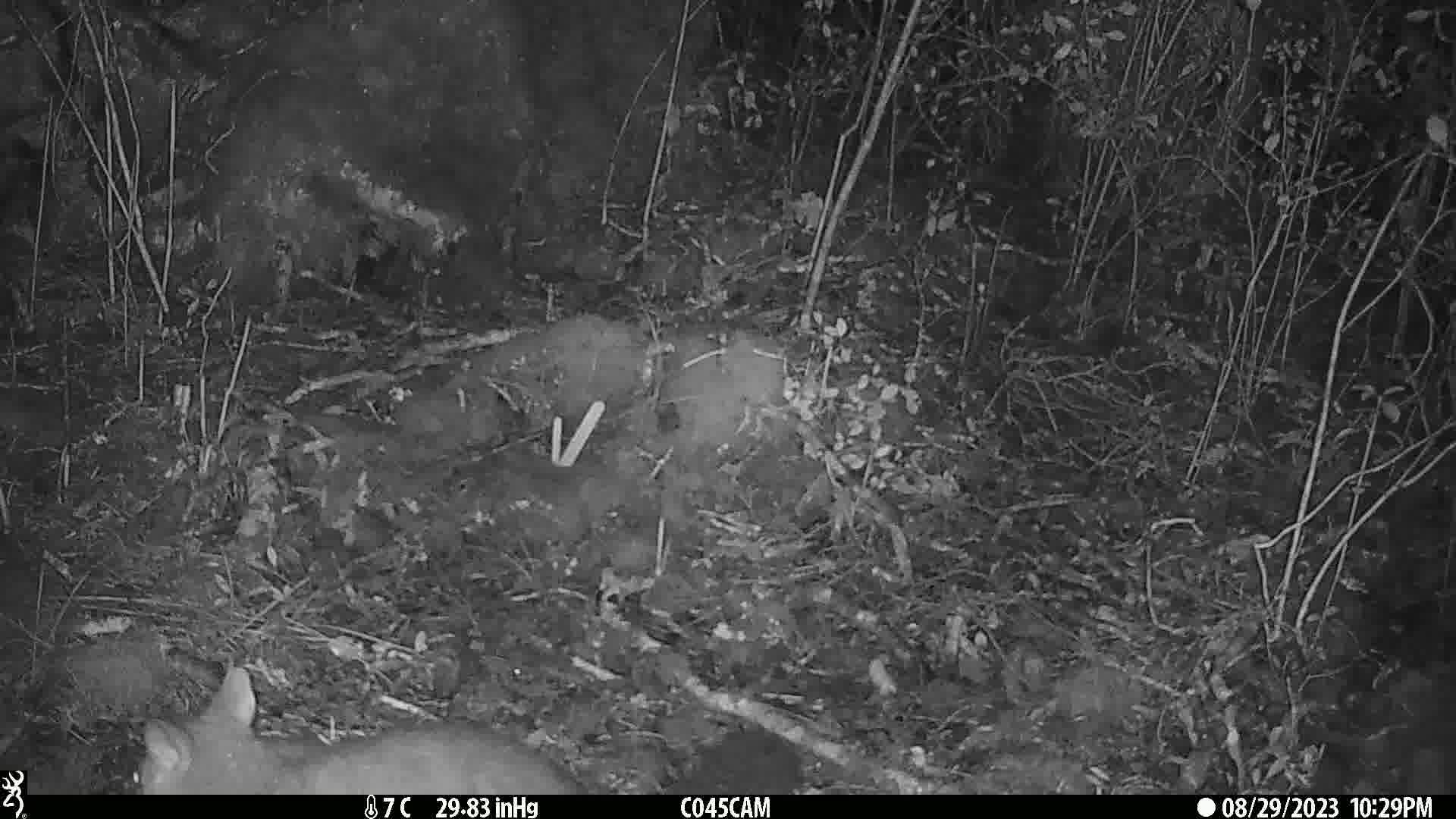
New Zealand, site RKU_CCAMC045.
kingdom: Animalia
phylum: Chordata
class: Mammalia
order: Diprotodontia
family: Phalangeridae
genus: Trichosurus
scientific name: Trichosurus vulpecula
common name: common brushtail possum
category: possum